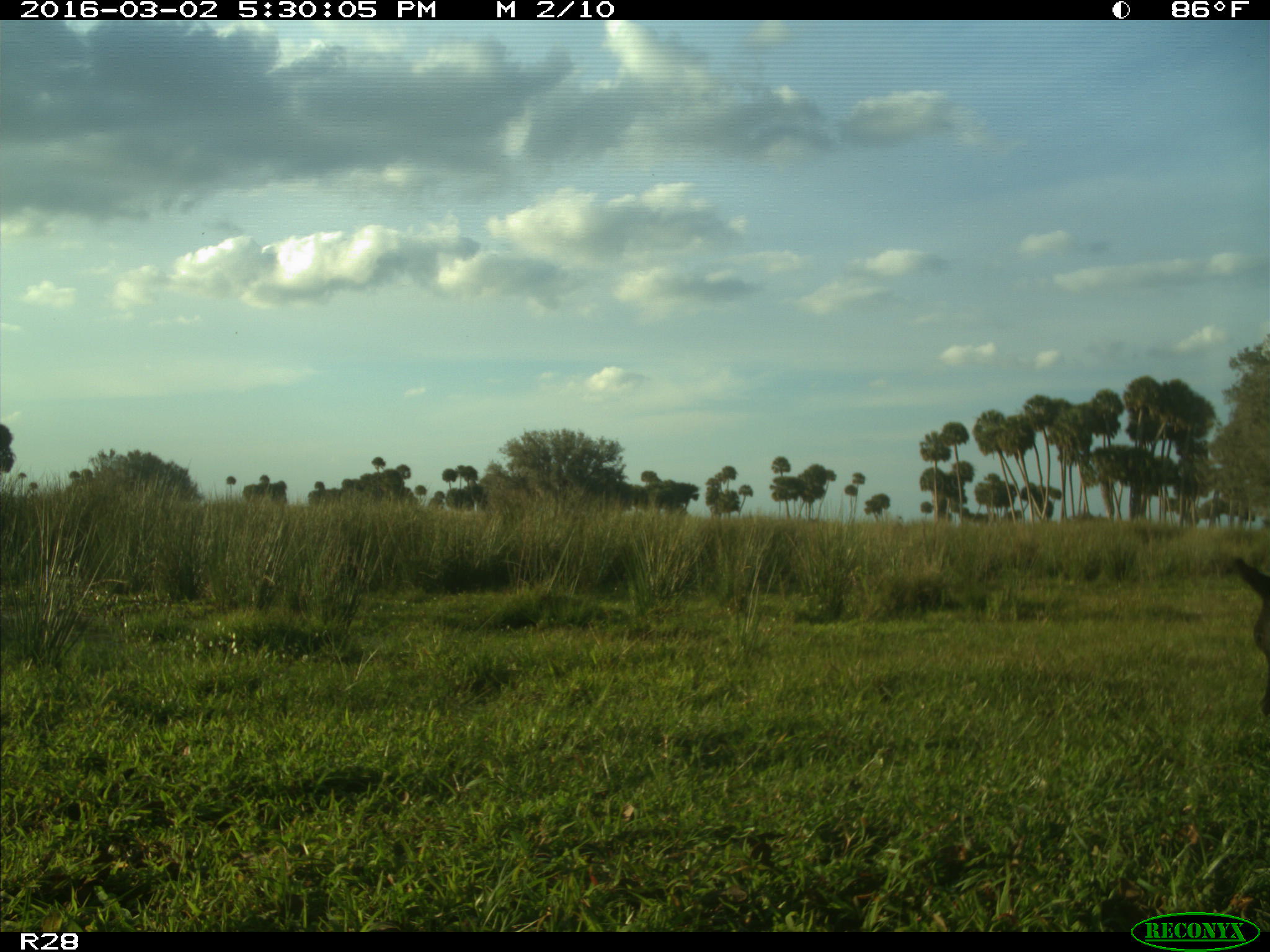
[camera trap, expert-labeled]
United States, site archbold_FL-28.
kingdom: Animalia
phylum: Chordata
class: Mammalia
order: Artiodactyla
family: Bovidae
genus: Bos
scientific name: Bos taurus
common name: domestic cow